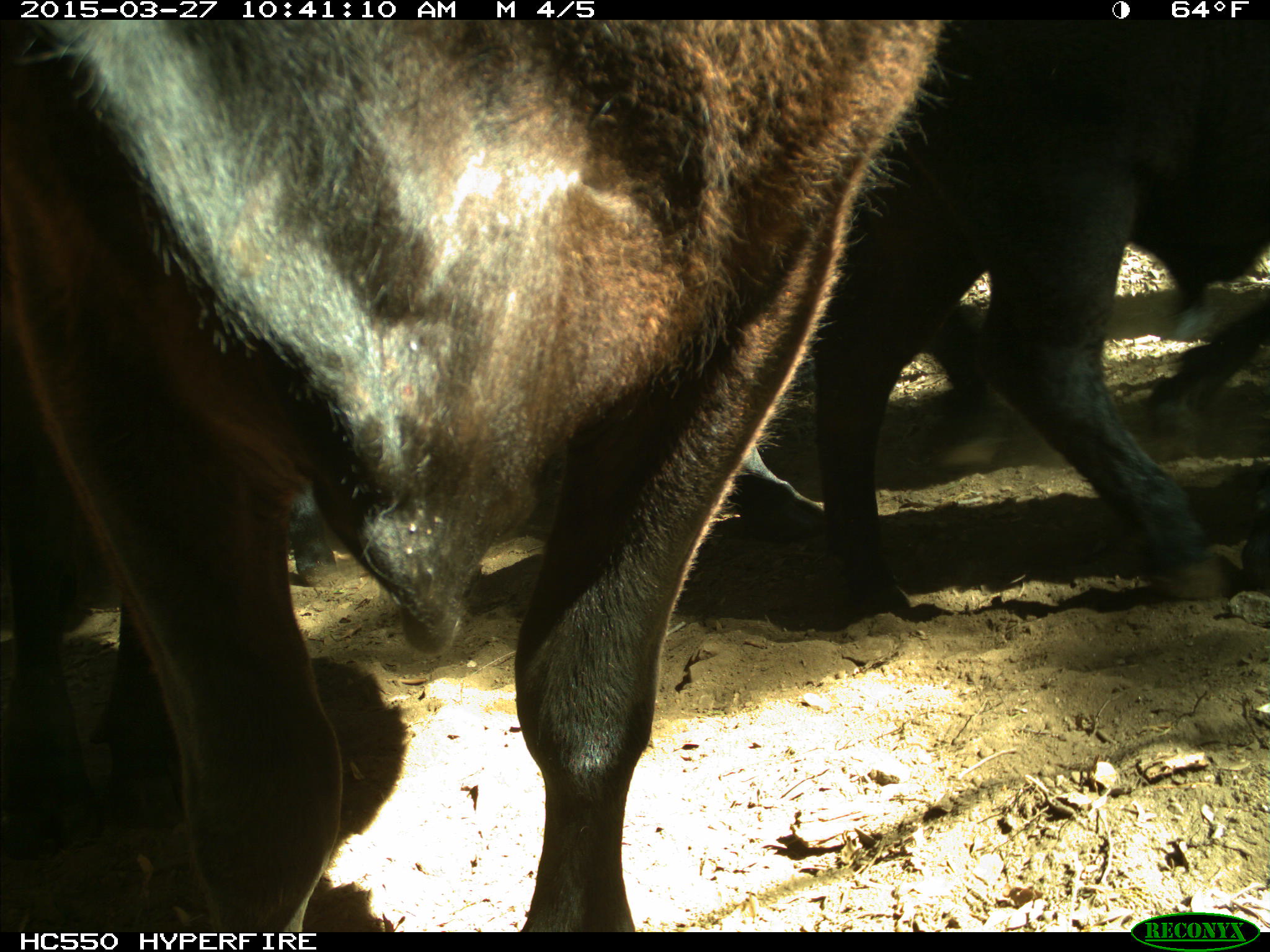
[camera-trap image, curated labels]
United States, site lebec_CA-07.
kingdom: Animalia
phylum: Chordata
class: Mammalia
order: Artiodactyla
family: Bovidae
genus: Bos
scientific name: Bos taurus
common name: domestic cow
Bos taurus (domestic cow).